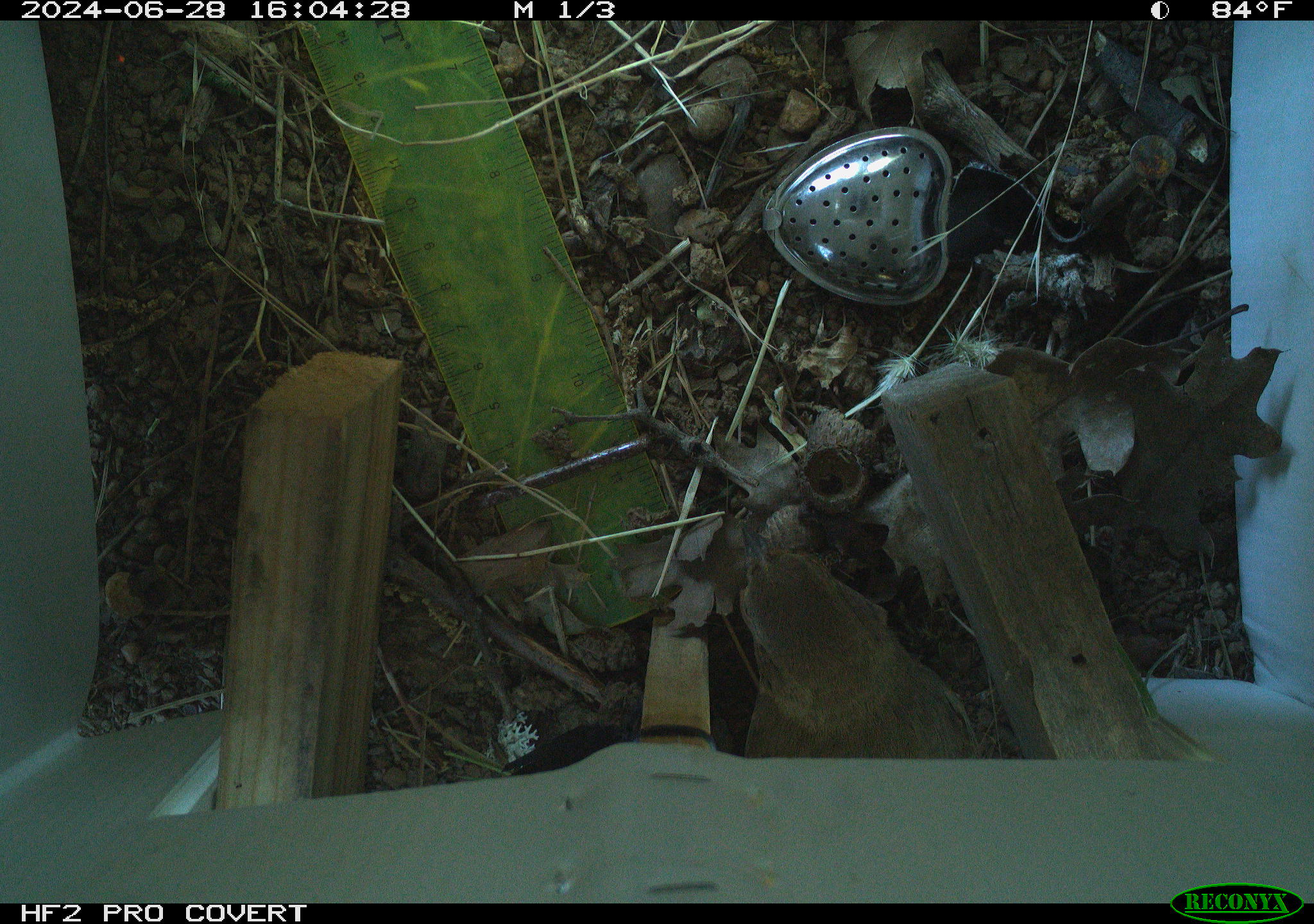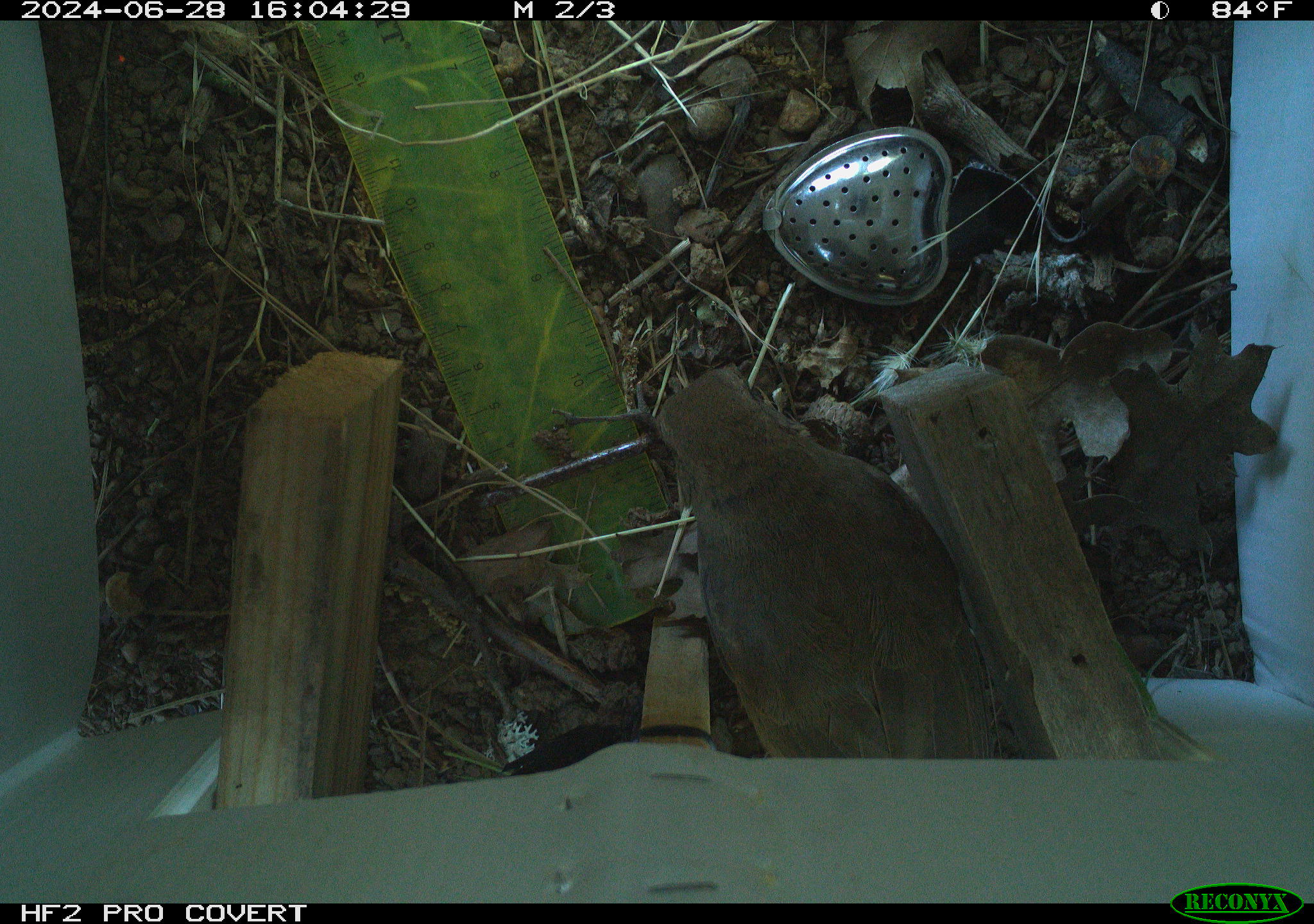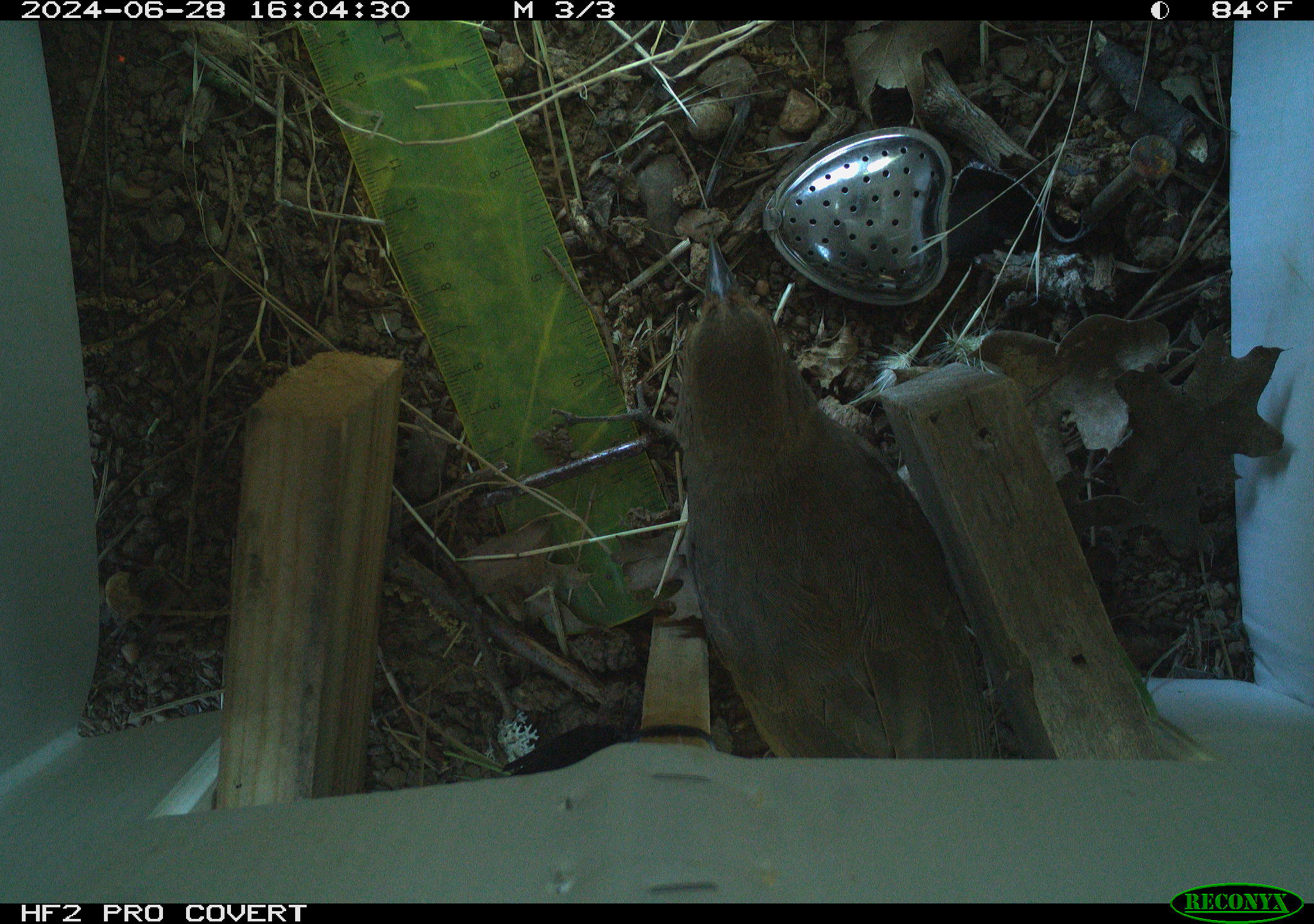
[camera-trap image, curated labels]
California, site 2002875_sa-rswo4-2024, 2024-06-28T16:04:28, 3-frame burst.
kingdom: Animalia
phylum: Chordata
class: Aves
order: Passeriformes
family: Passerellidae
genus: Melozone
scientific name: Melozone crissalis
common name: california towhee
California towhee (Melozone crissalis).